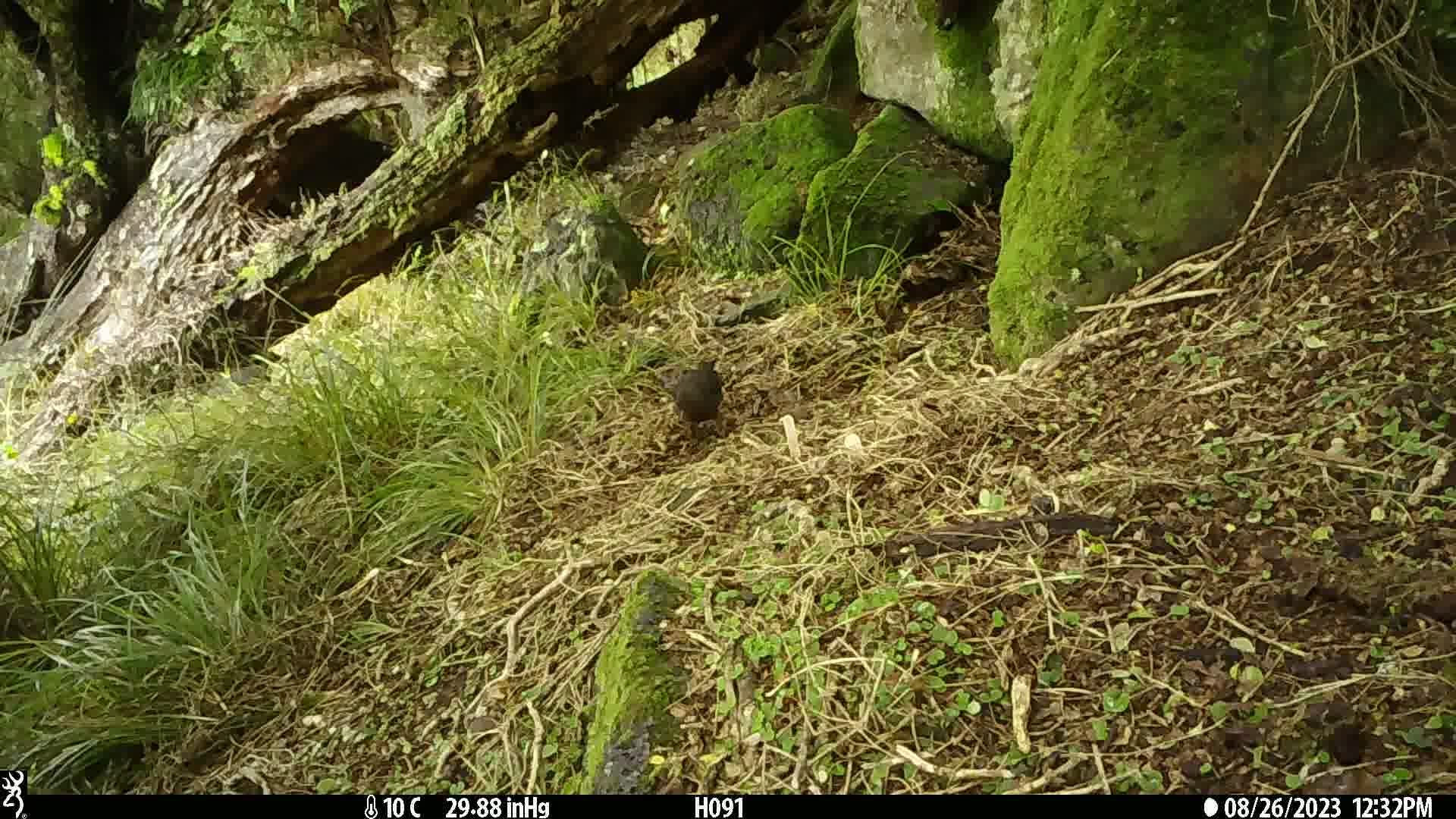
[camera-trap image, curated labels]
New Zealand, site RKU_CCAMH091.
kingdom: Animalia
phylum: Chordata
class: Aves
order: Passeriformes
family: Turdidae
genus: Turdus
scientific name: Turdus merula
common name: eurasian blackbird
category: blackbird